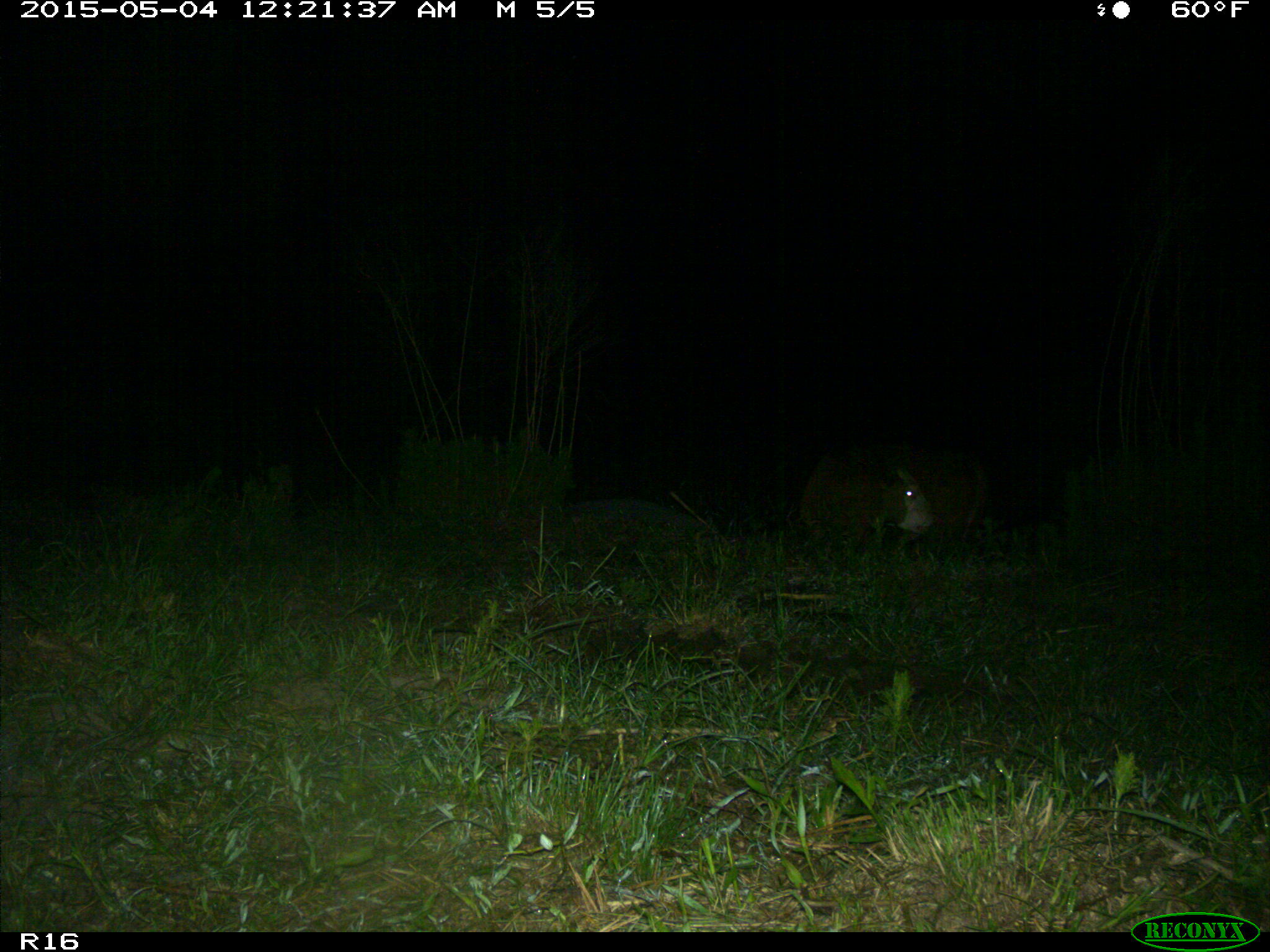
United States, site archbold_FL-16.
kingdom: Animalia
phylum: Chordata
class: Mammalia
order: Artiodactyla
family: Bovidae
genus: Bos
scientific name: Bos taurus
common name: domestic cow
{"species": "Bos taurus (domestic cow)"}